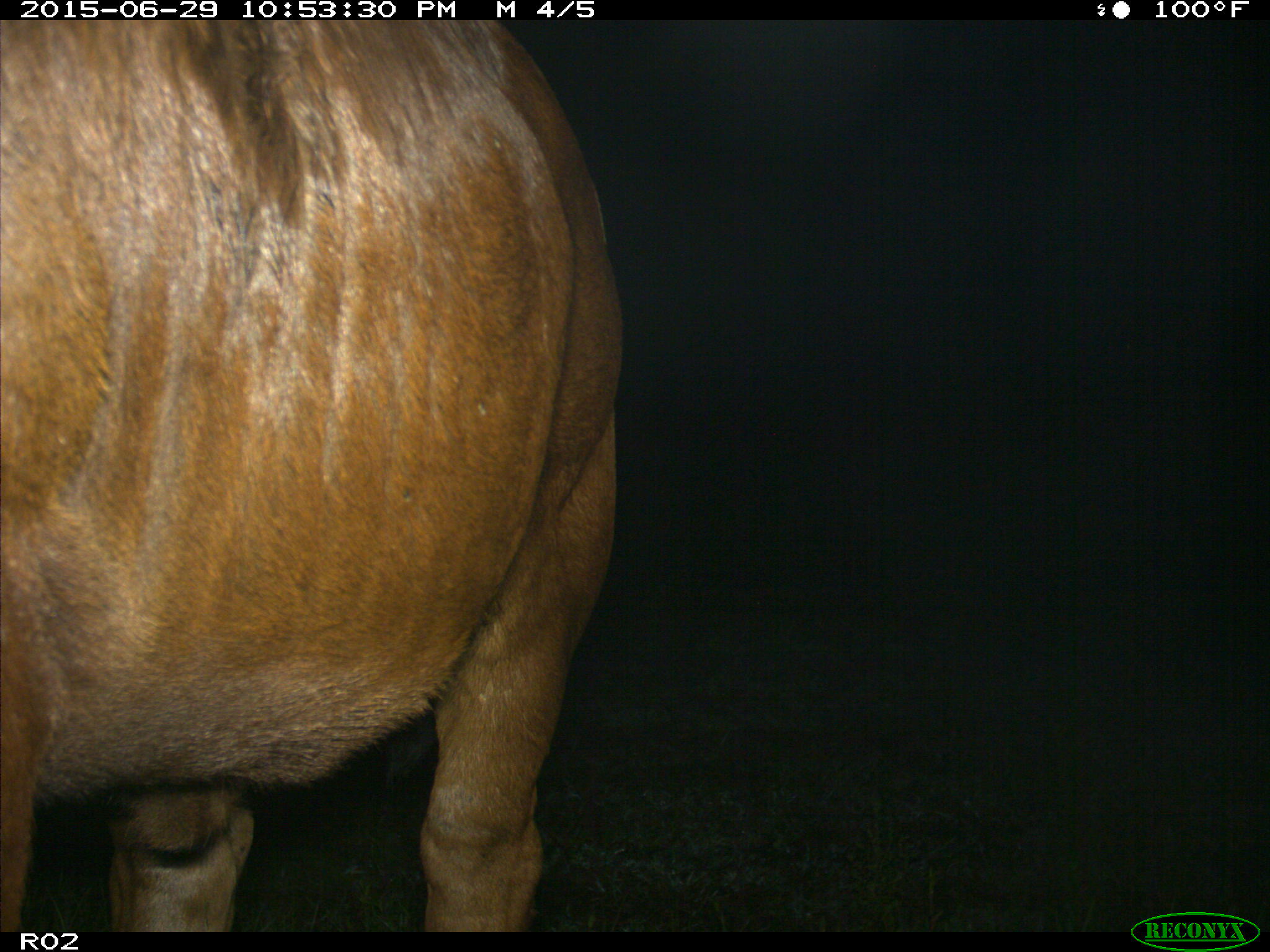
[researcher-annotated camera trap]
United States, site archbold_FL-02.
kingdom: Animalia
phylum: Chordata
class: Mammalia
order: Artiodactyla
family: Bovidae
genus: Bos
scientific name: Bos taurus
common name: domestic cow